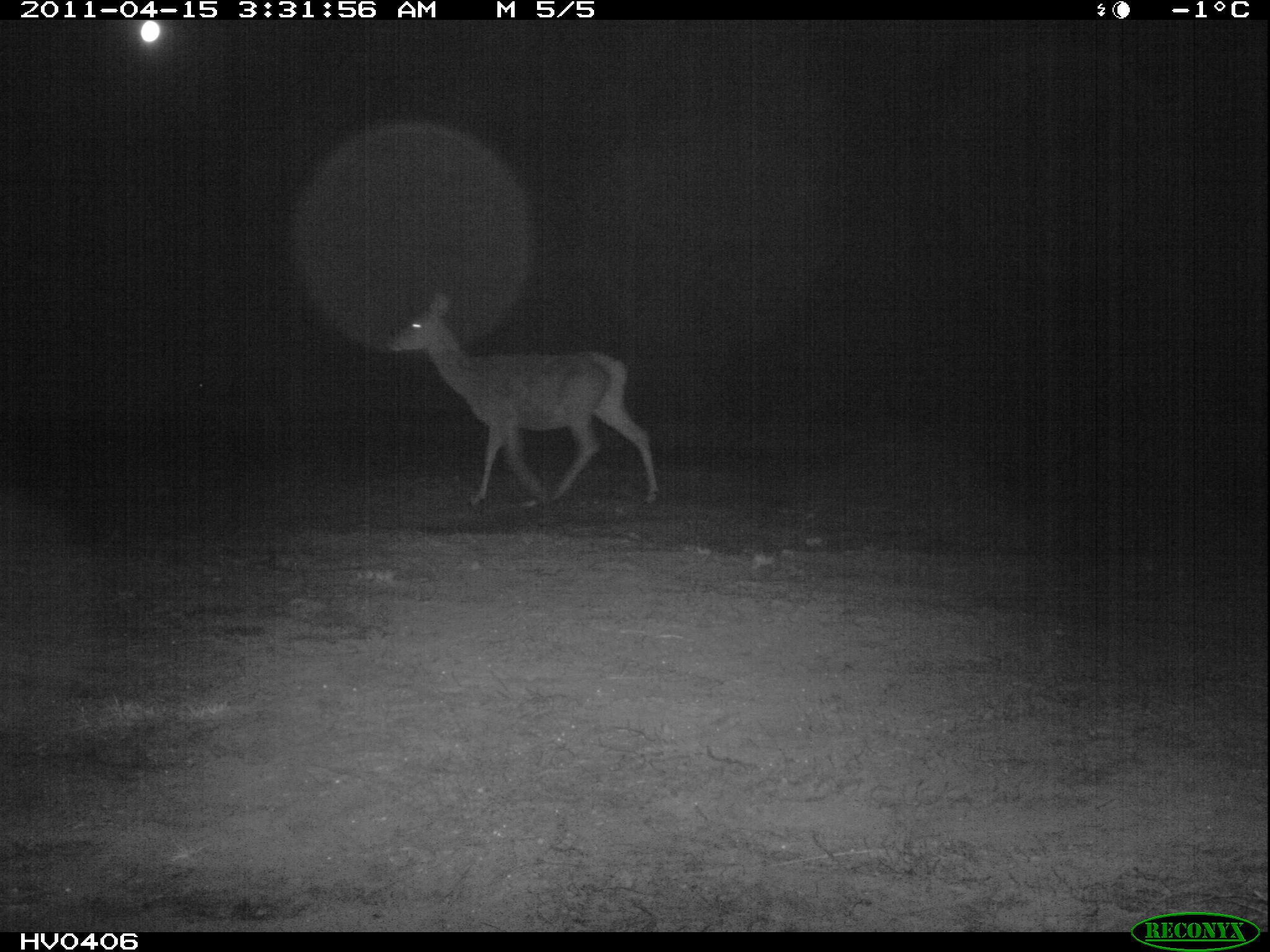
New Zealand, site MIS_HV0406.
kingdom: Animalia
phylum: Chordata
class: Mammalia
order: Artiodactyla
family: Cervidae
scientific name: Cervidae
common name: deer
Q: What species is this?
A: Deer (Cervidae).